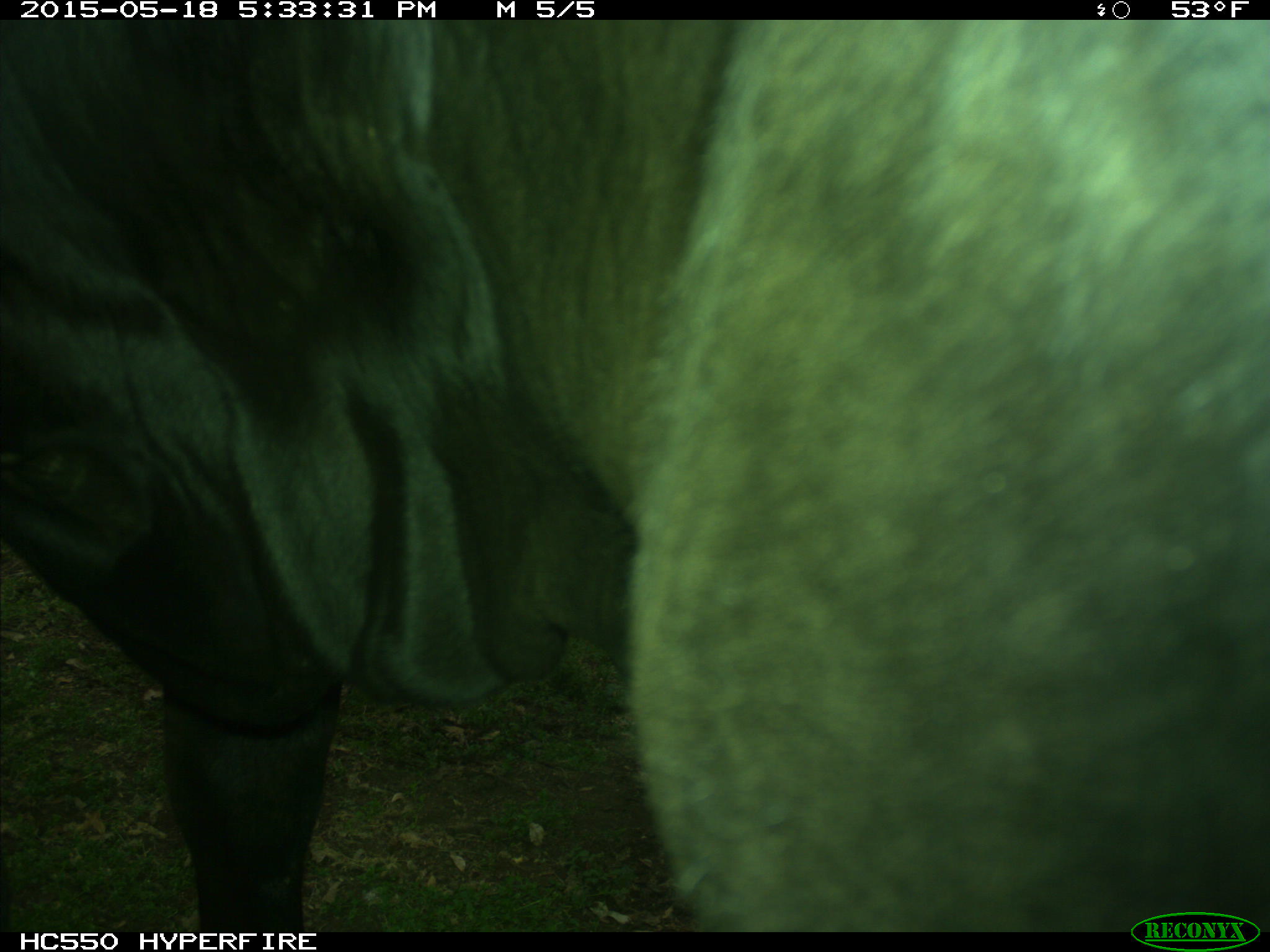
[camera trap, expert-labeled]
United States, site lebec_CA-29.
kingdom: Animalia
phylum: Chordata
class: Mammalia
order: Artiodactyla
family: Bovidae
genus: Bos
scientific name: Bos taurus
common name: domestic cow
Bos taurus (domestic cow).